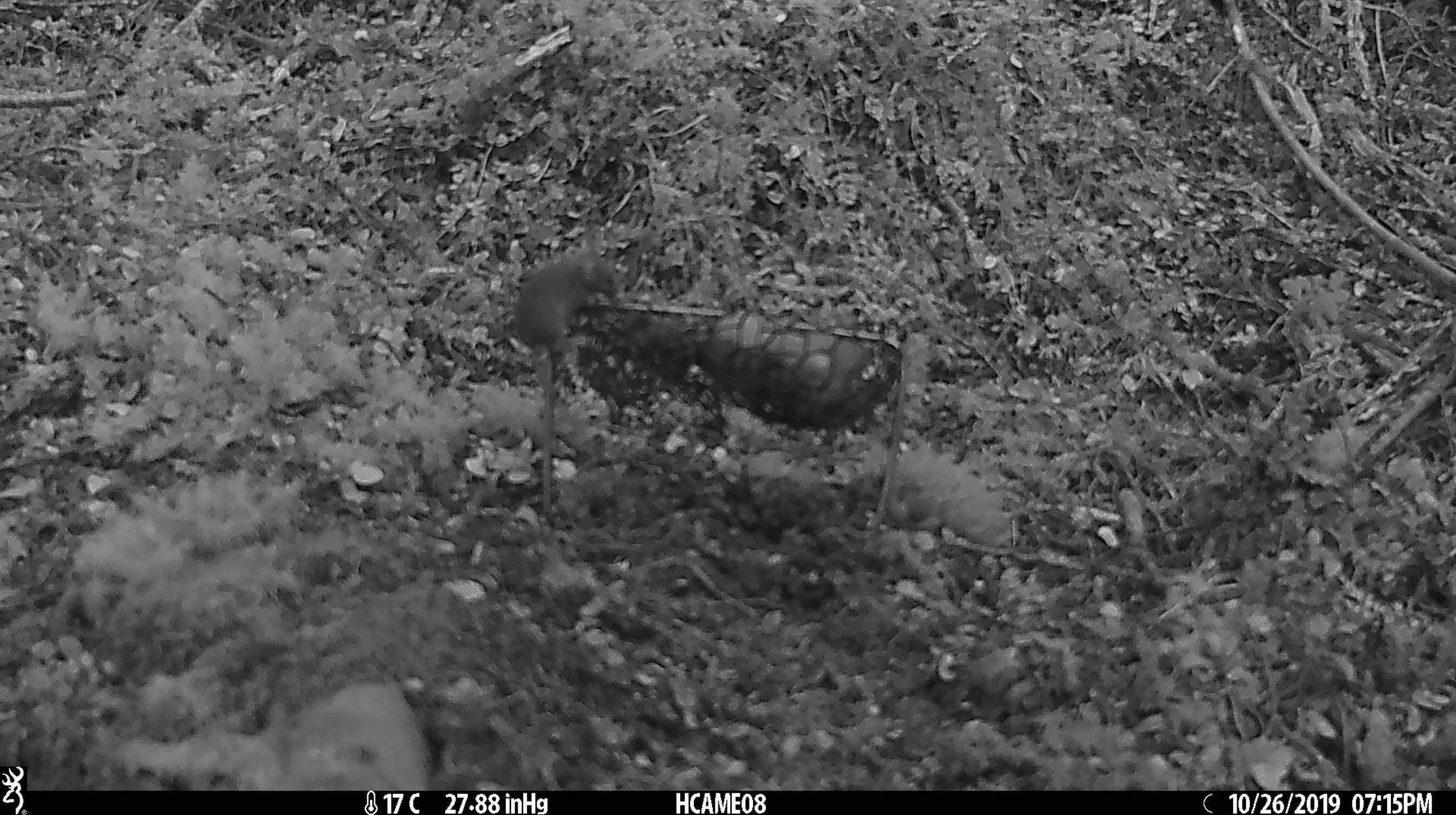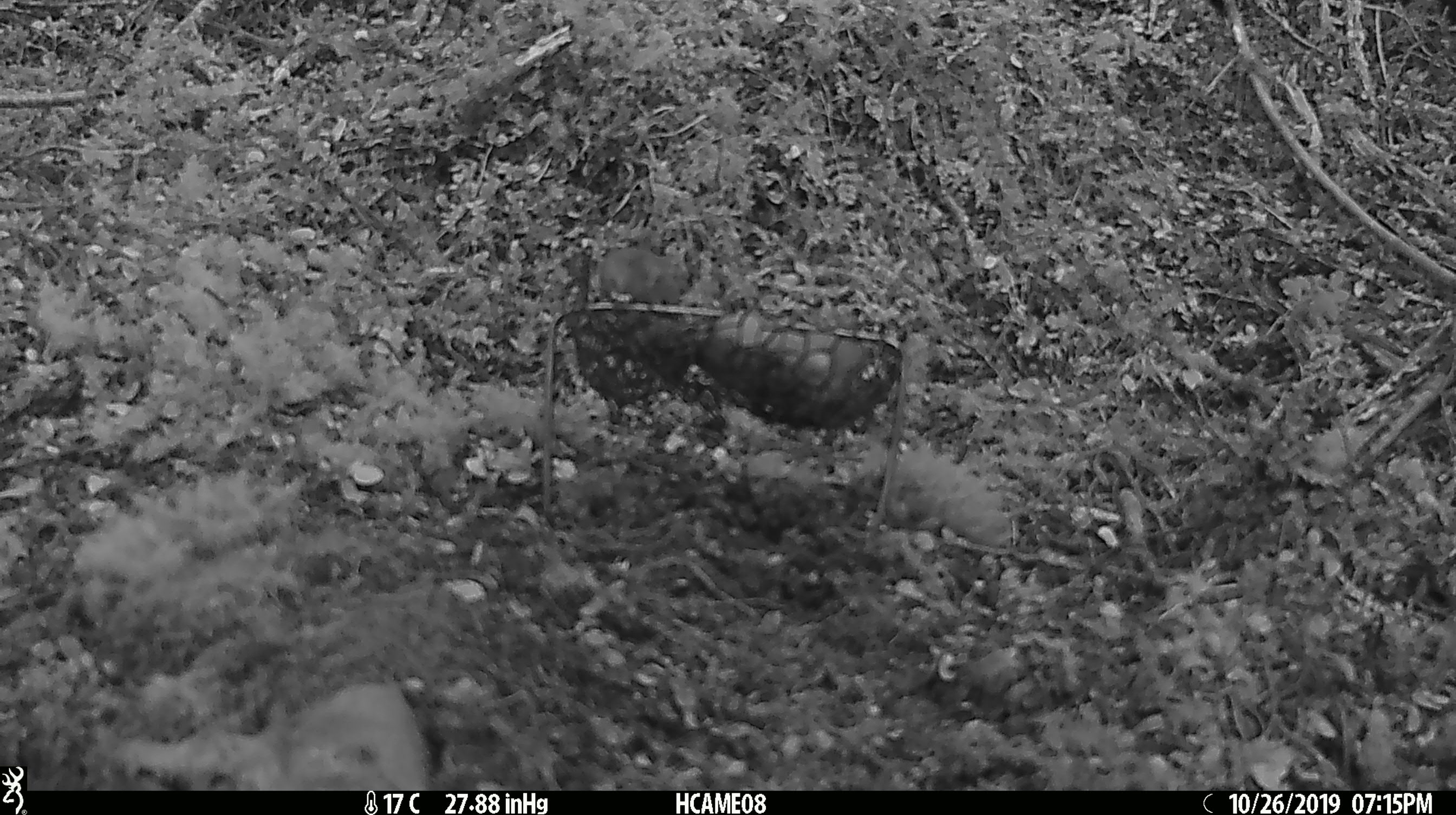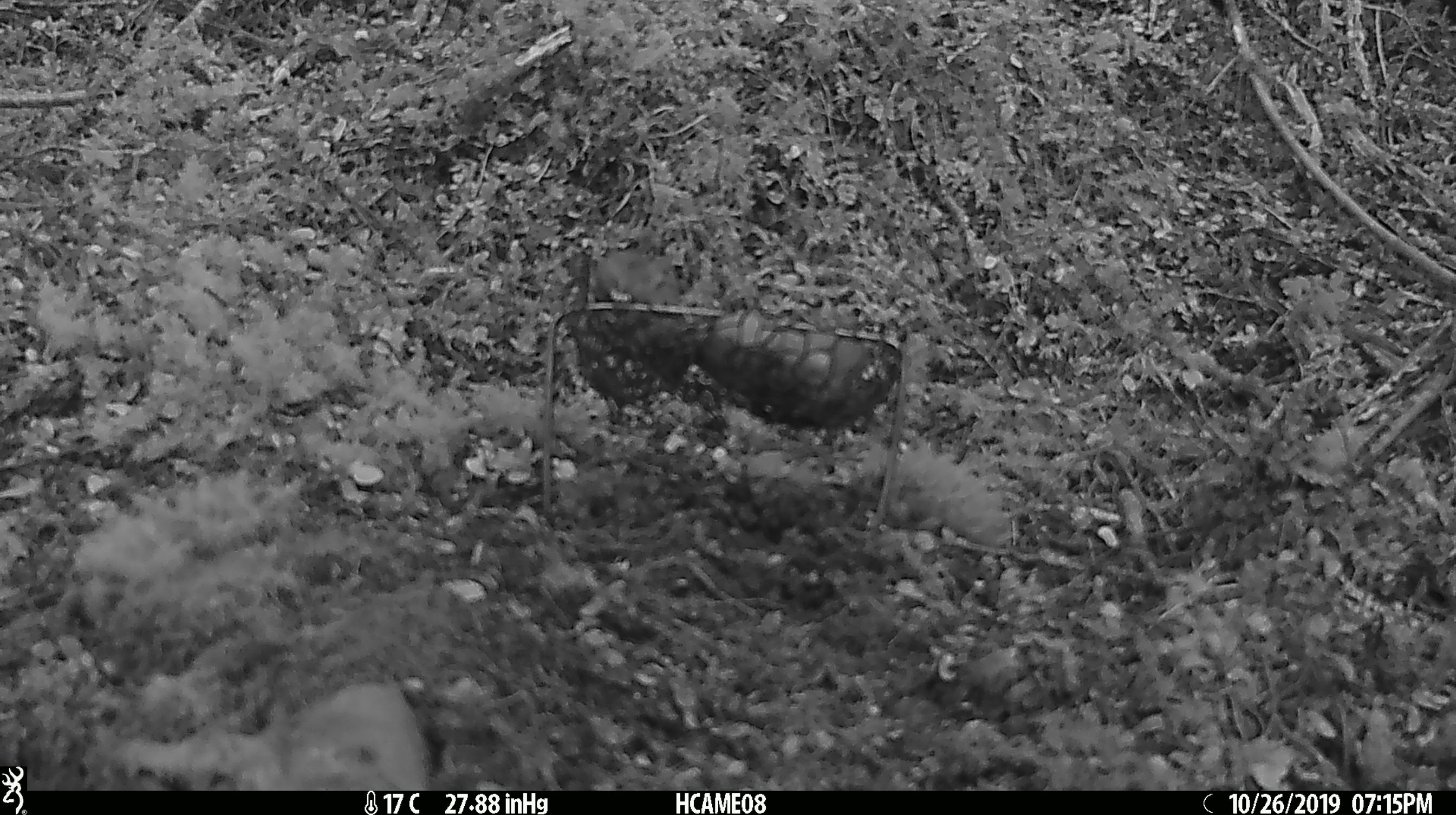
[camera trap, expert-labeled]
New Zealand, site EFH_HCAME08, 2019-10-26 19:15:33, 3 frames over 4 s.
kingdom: Animalia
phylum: Chordata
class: Mammalia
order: Rodentia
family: Muridae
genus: Mus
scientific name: Mus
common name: mouse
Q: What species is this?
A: Mouse (Mus).